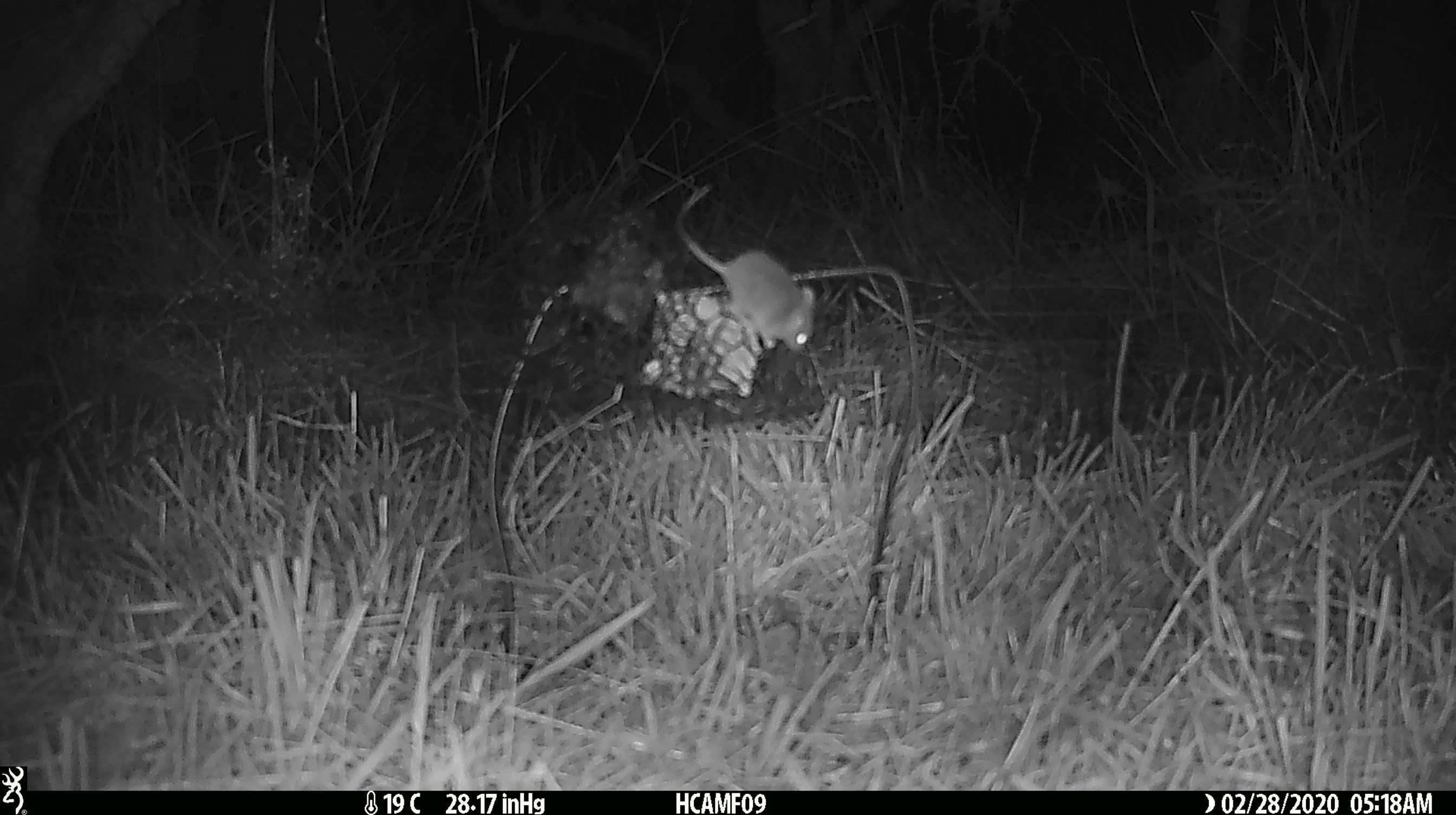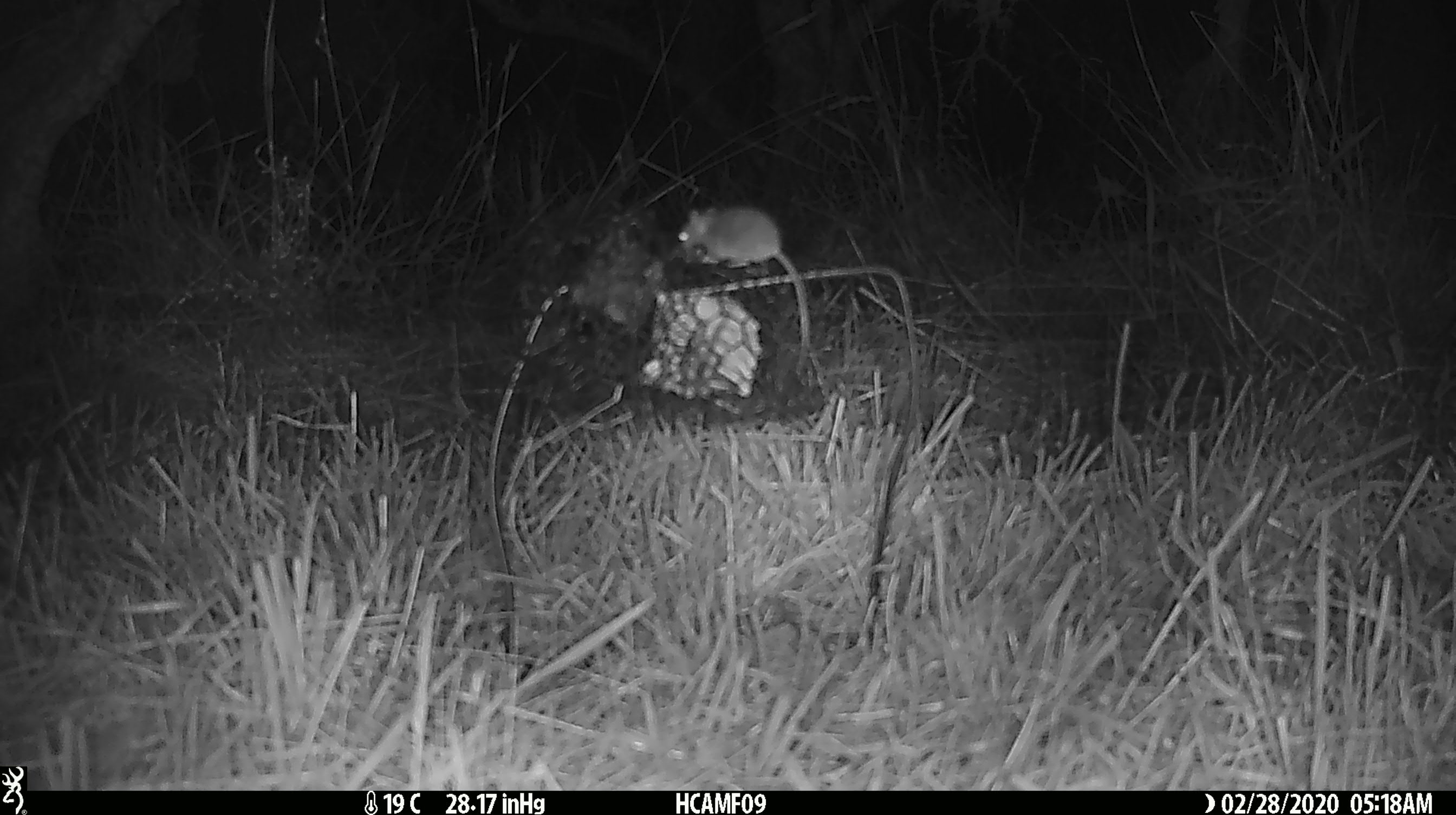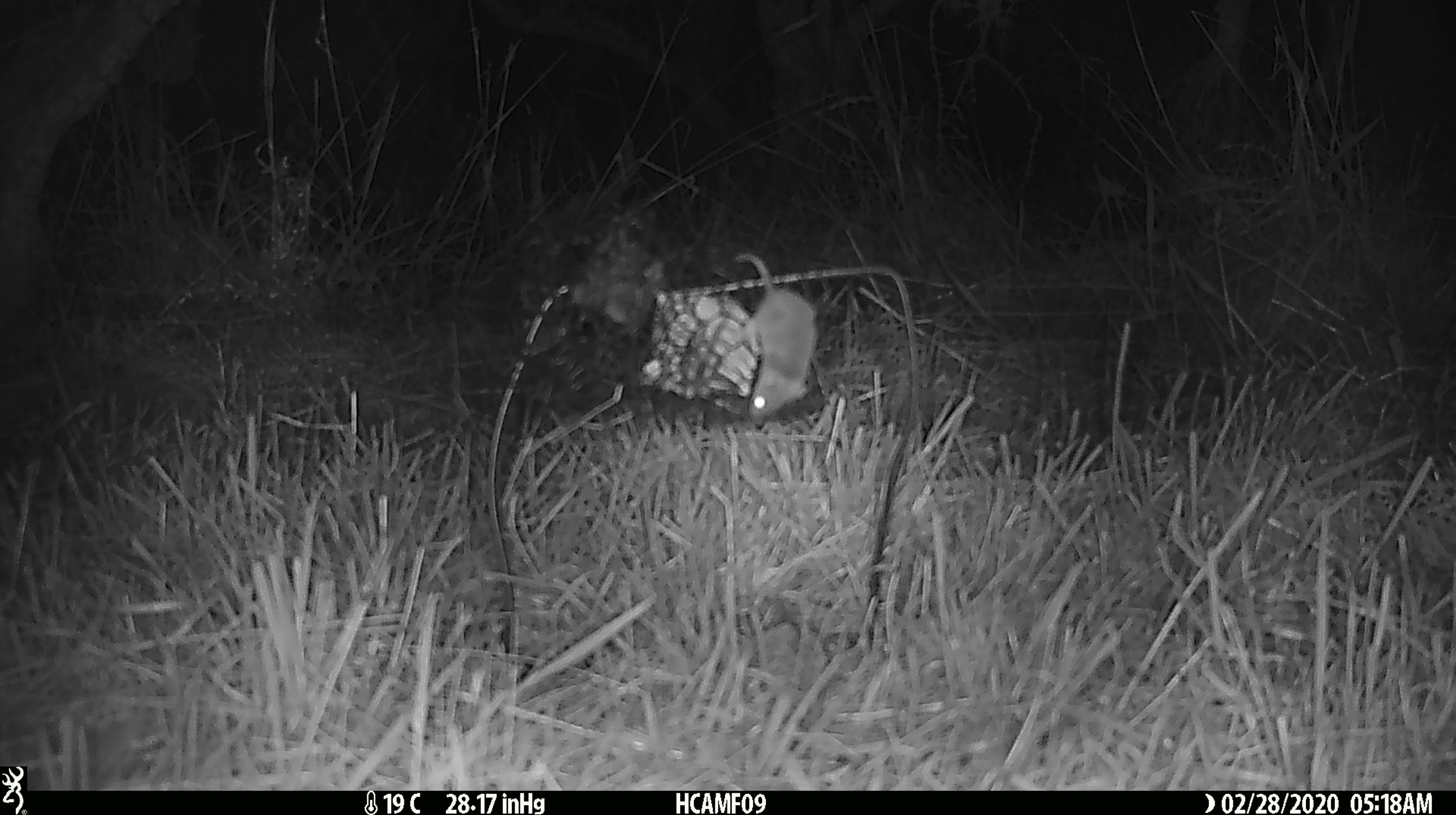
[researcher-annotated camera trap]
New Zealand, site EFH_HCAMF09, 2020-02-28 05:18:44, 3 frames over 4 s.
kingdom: Animalia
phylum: Chordata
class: Mammalia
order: Rodentia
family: Muridae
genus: Mus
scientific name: Mus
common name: mouse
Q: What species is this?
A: Mouse (Mus).